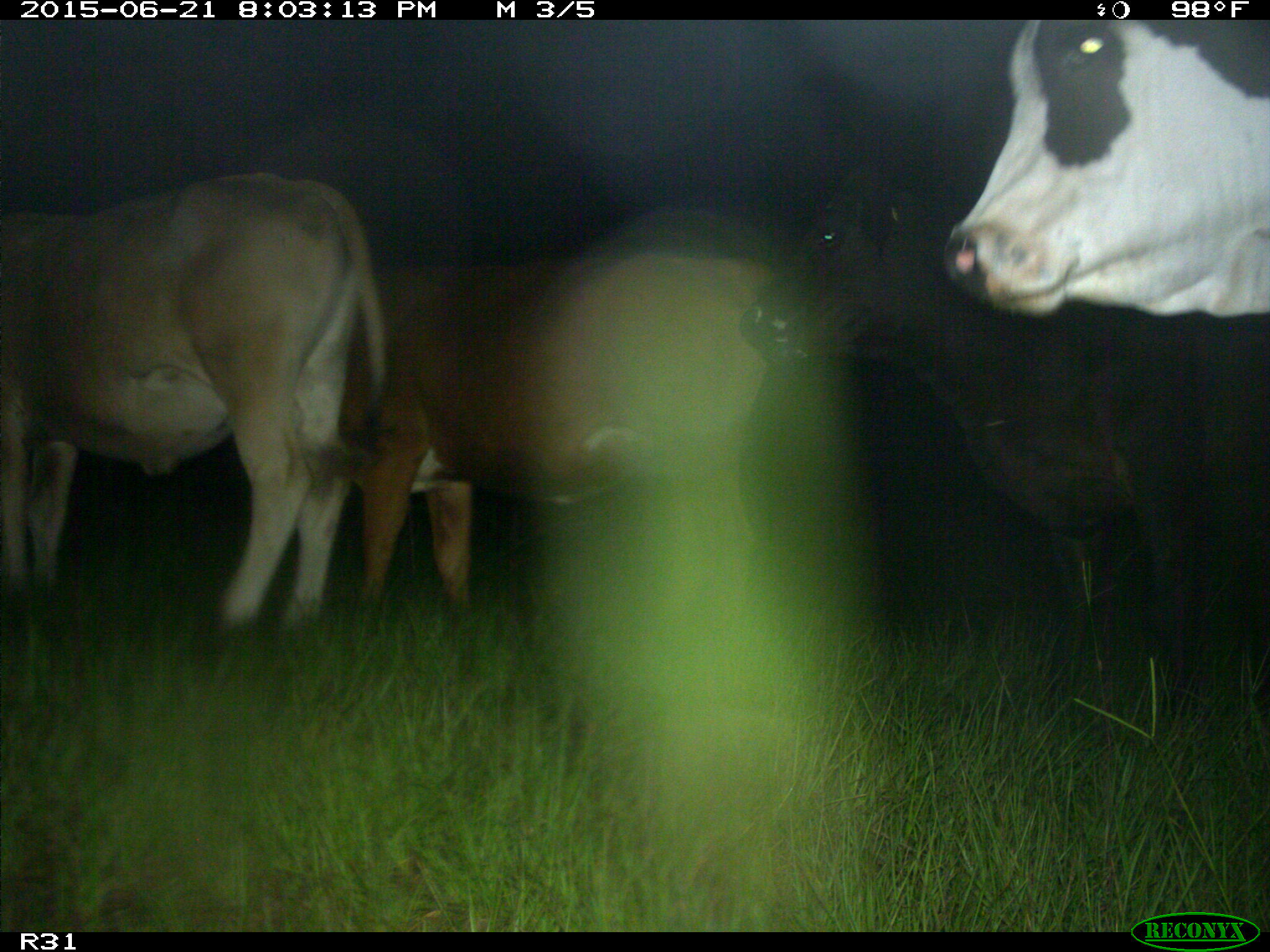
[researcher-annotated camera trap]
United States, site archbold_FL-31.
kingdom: Animalia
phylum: Chordata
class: Mammalia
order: Artiodactyla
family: Bovidae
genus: Bos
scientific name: Bos taurus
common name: domestic cow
Bos taurus (domestic cow).